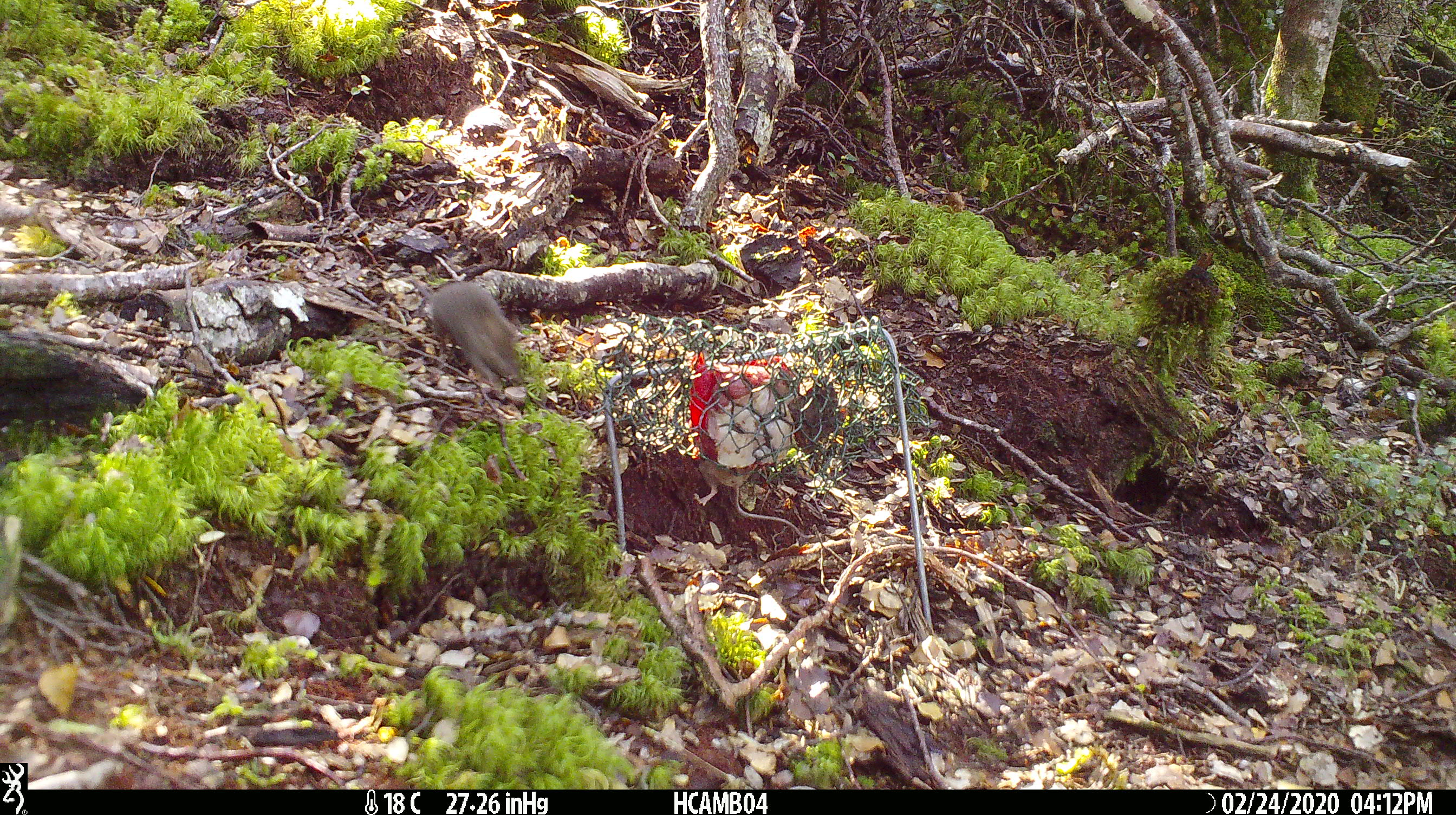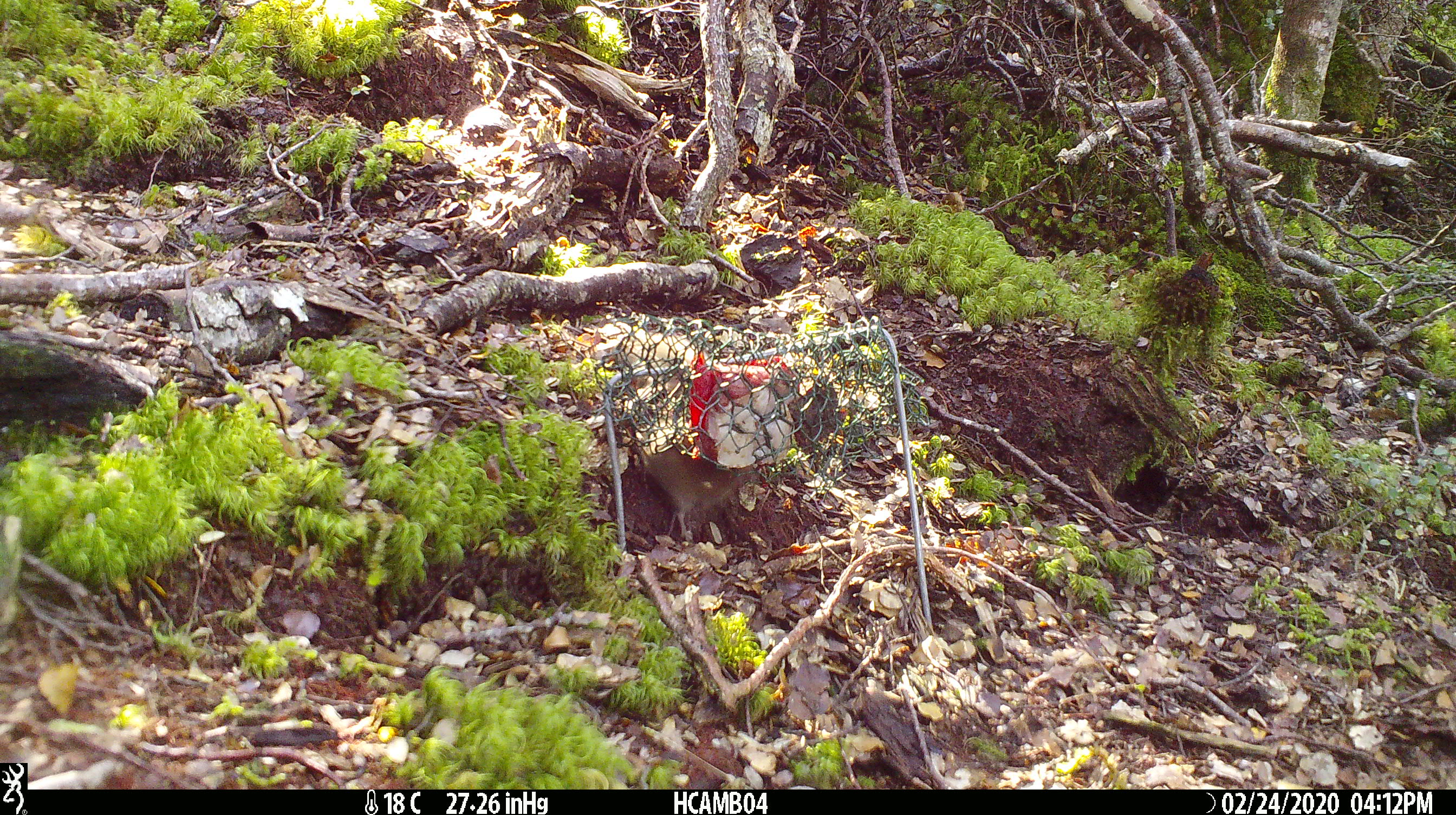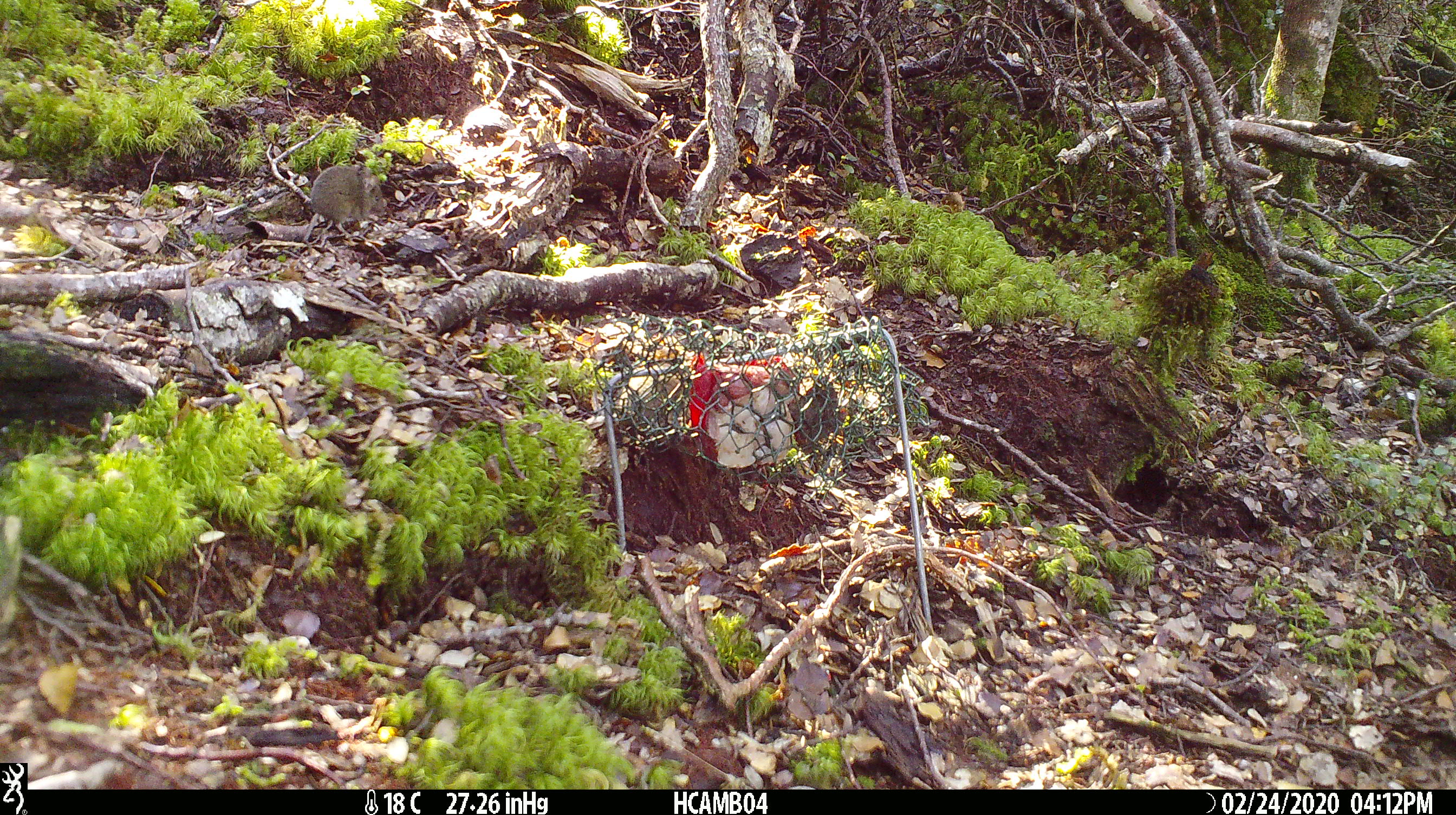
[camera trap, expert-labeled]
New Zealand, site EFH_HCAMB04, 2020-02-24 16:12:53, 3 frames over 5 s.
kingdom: Animalia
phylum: Chordata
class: Mammalia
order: Rodentia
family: Muridae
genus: Mus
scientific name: Mus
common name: mouse